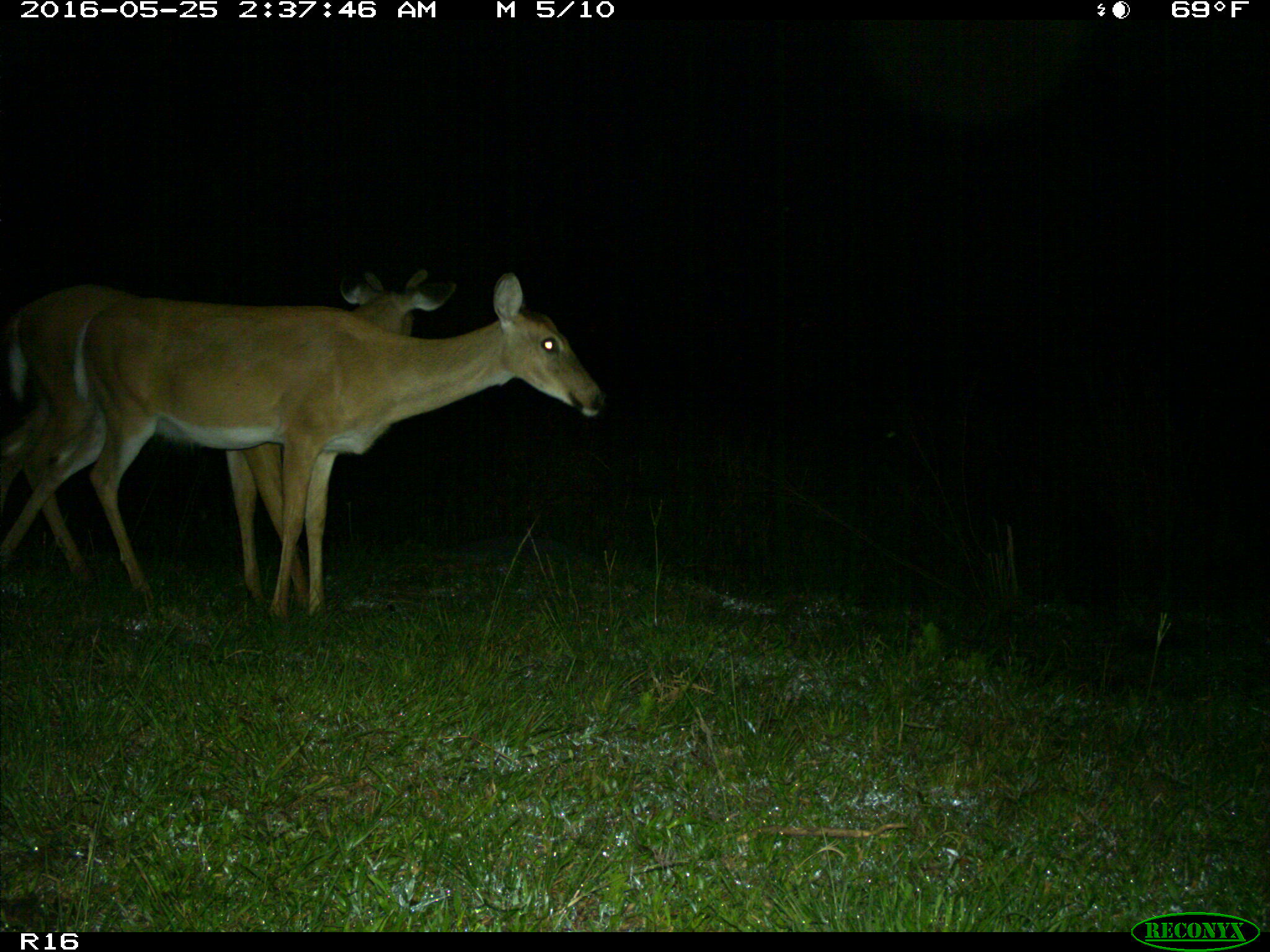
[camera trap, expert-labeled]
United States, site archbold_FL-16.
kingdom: Animalia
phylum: Chordata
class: Mammalia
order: Artiodactyla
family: Cervidae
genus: Odocoileus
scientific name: Odocoileus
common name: deer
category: unidentified deer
Unidentified deer (deer) (Odocoileus).